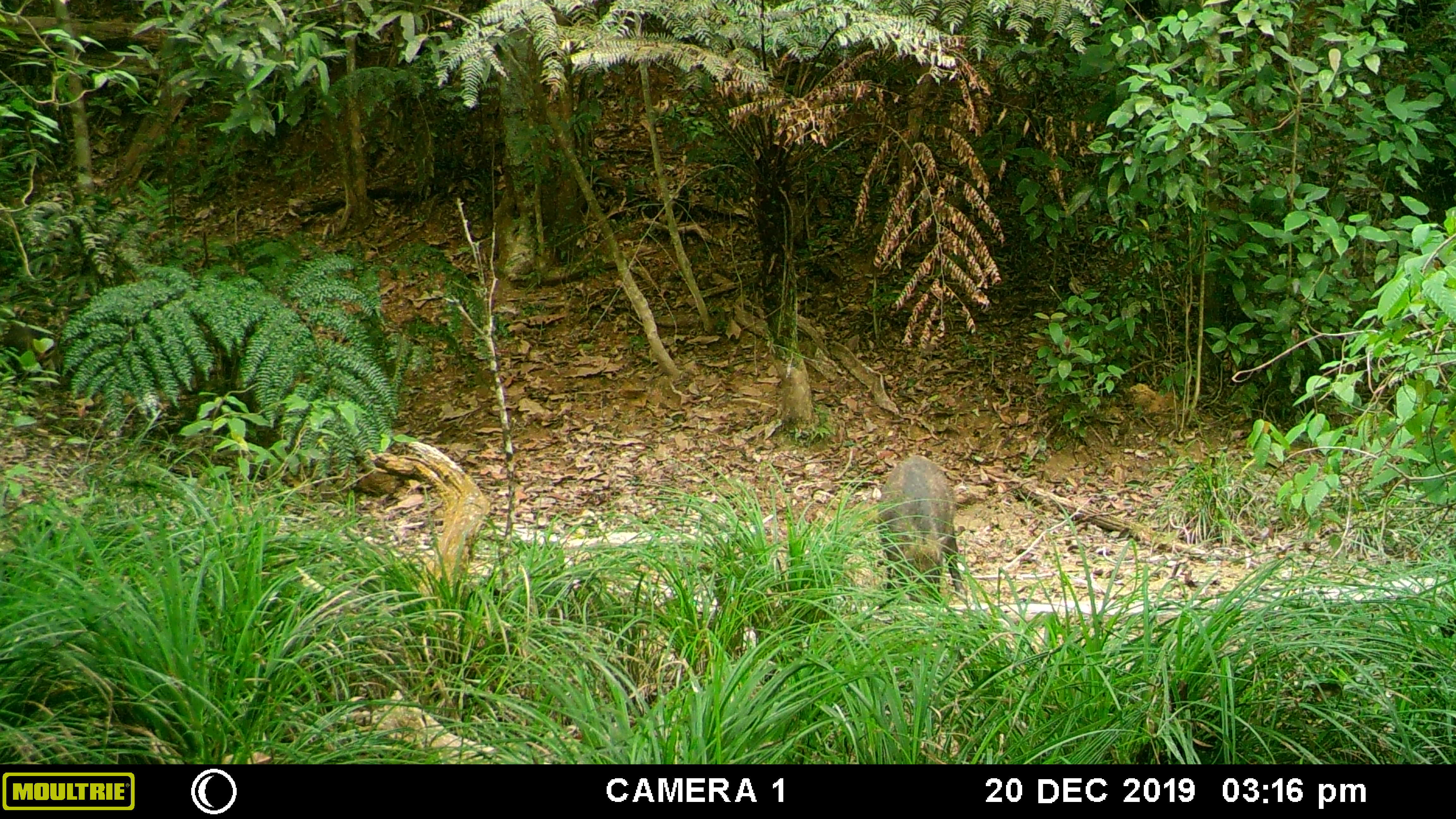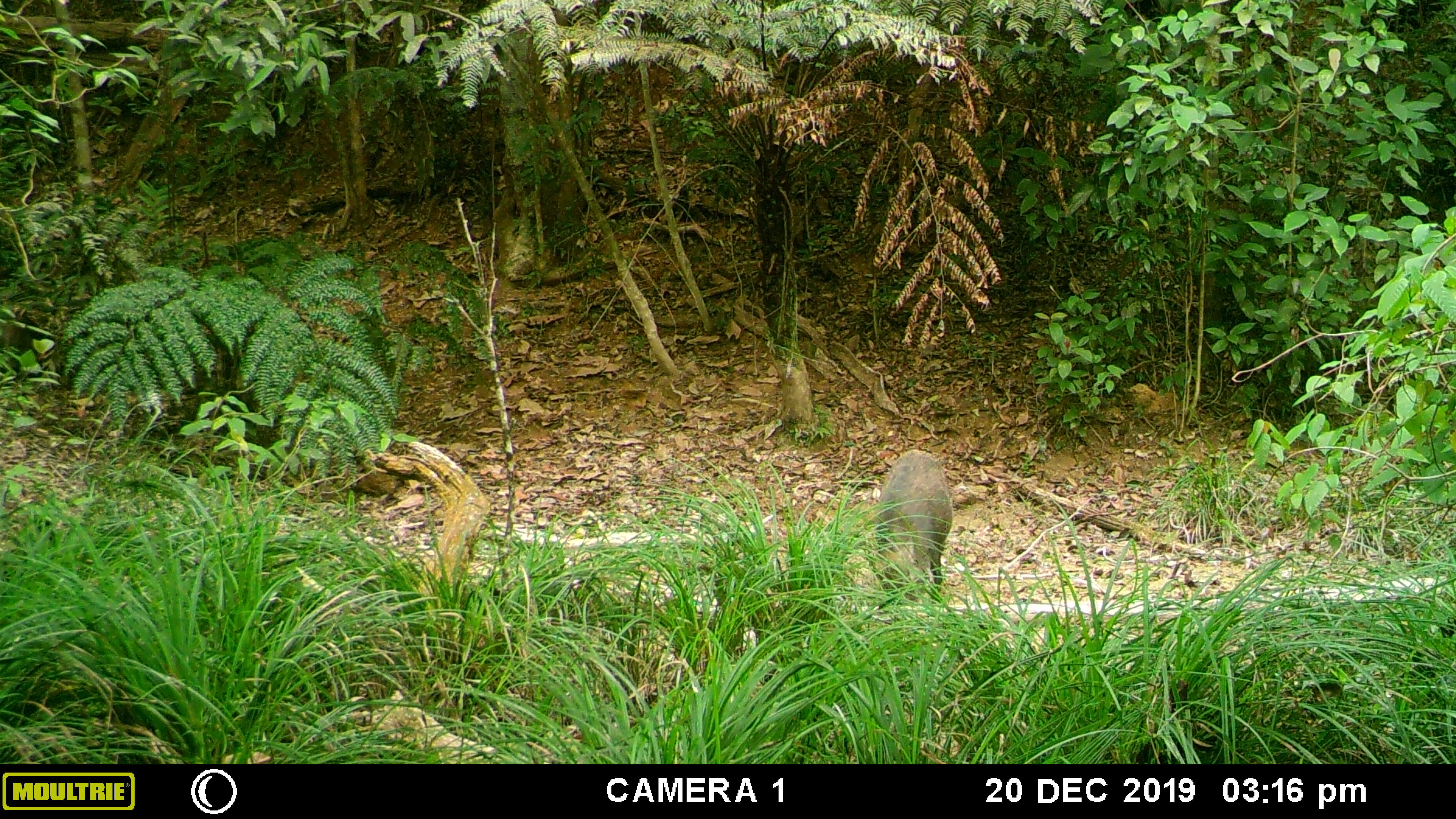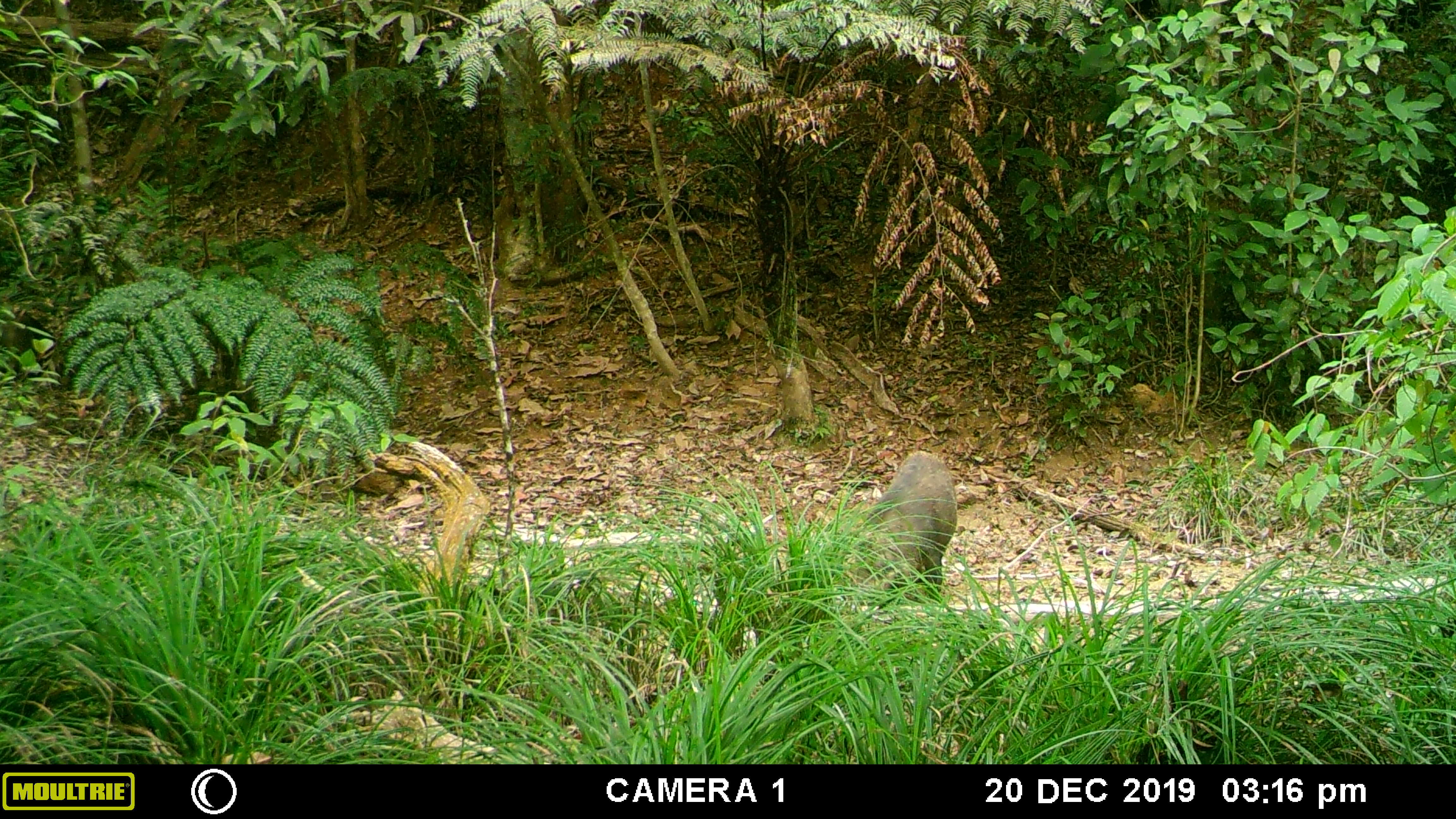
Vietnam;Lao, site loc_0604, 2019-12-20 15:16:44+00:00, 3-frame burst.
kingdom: Animalia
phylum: Chordata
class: Mammalia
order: Artiodactyla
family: Suidae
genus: Sus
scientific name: Sus scrofa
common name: eurasian wild pig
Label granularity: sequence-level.